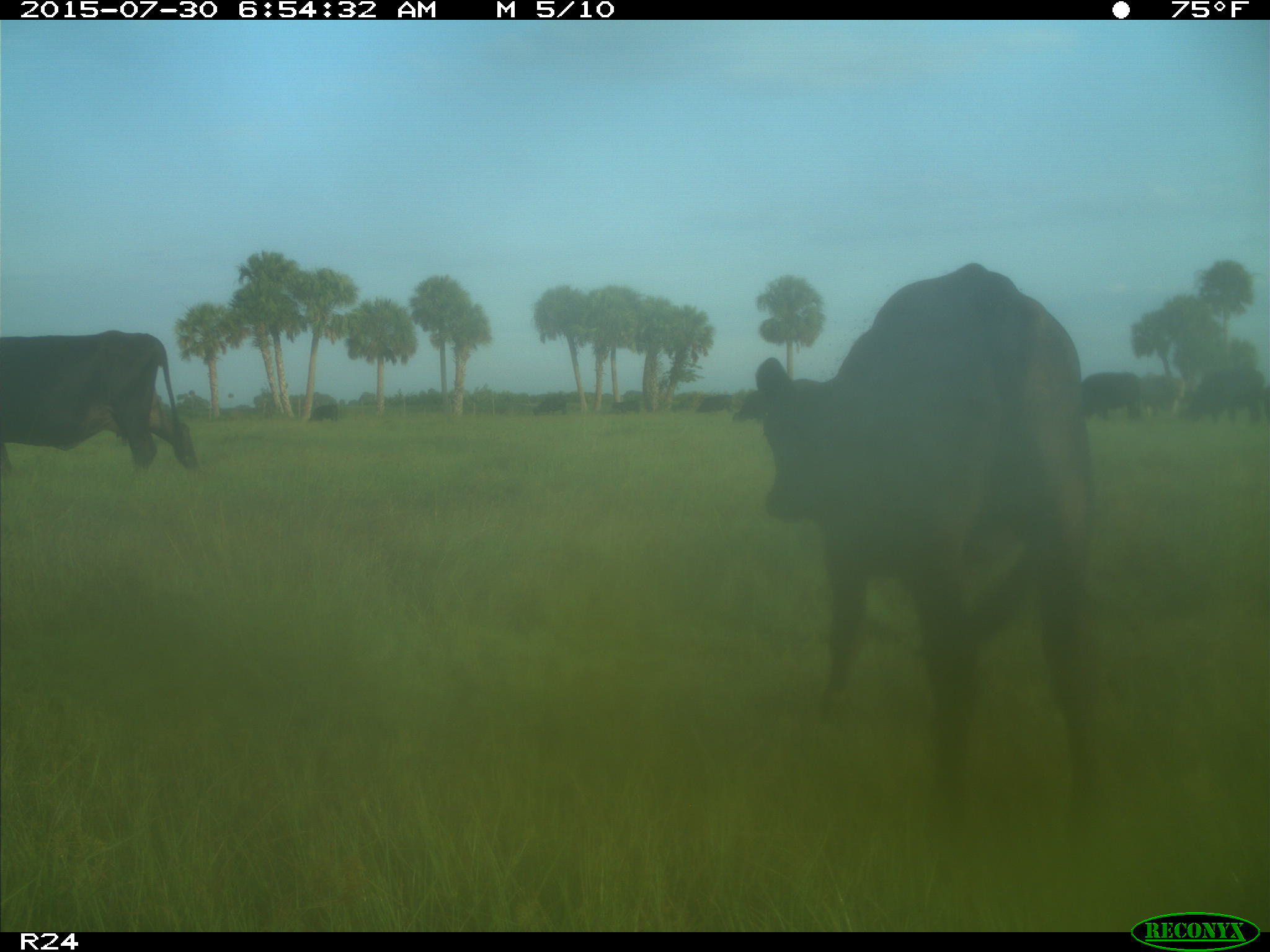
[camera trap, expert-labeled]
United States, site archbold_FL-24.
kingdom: Animalia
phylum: Chordata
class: Mammalia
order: Artiodactyla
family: Bovidae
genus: Bos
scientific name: Bos taurus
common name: domestic cow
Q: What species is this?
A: Bos taurus (domestic cow).